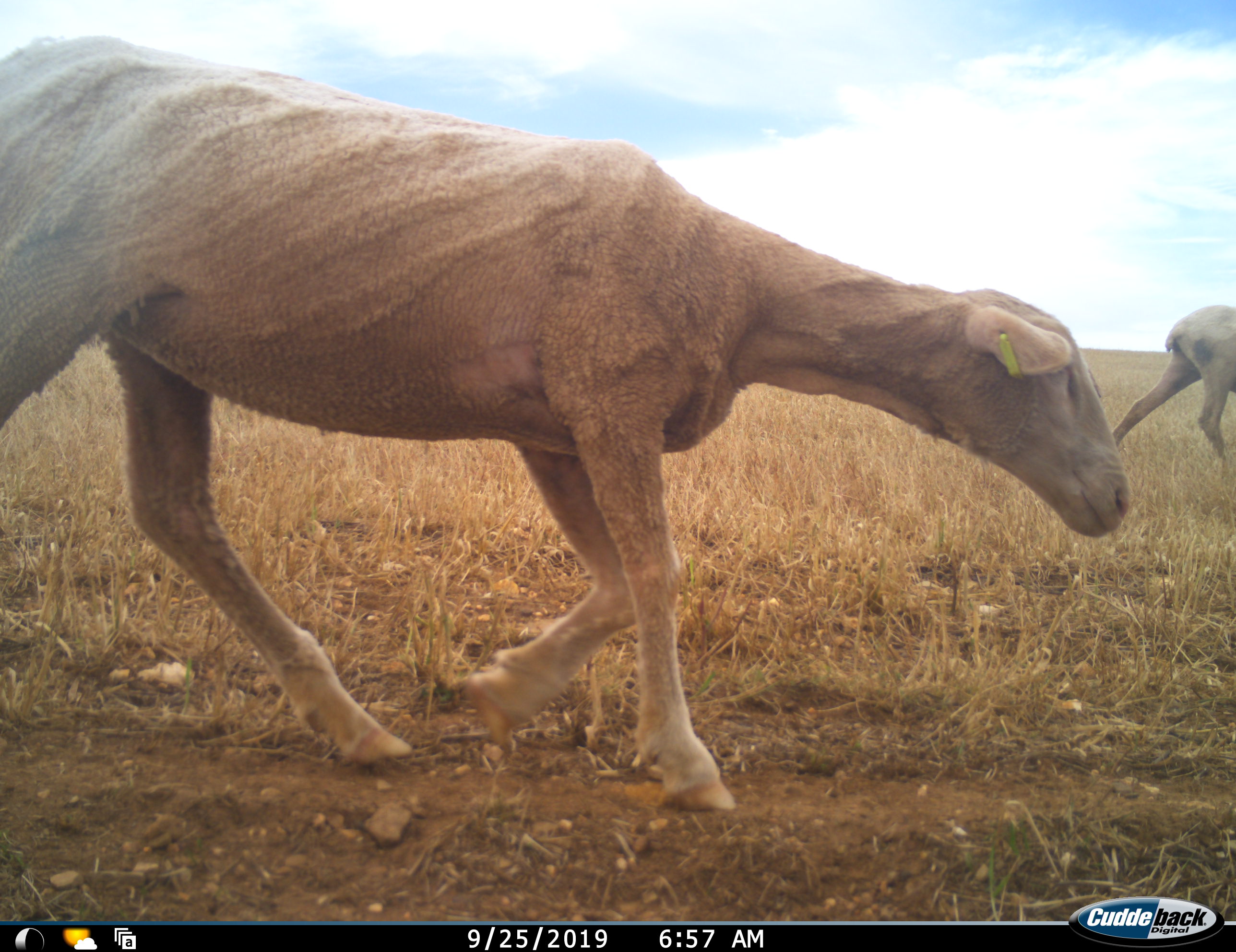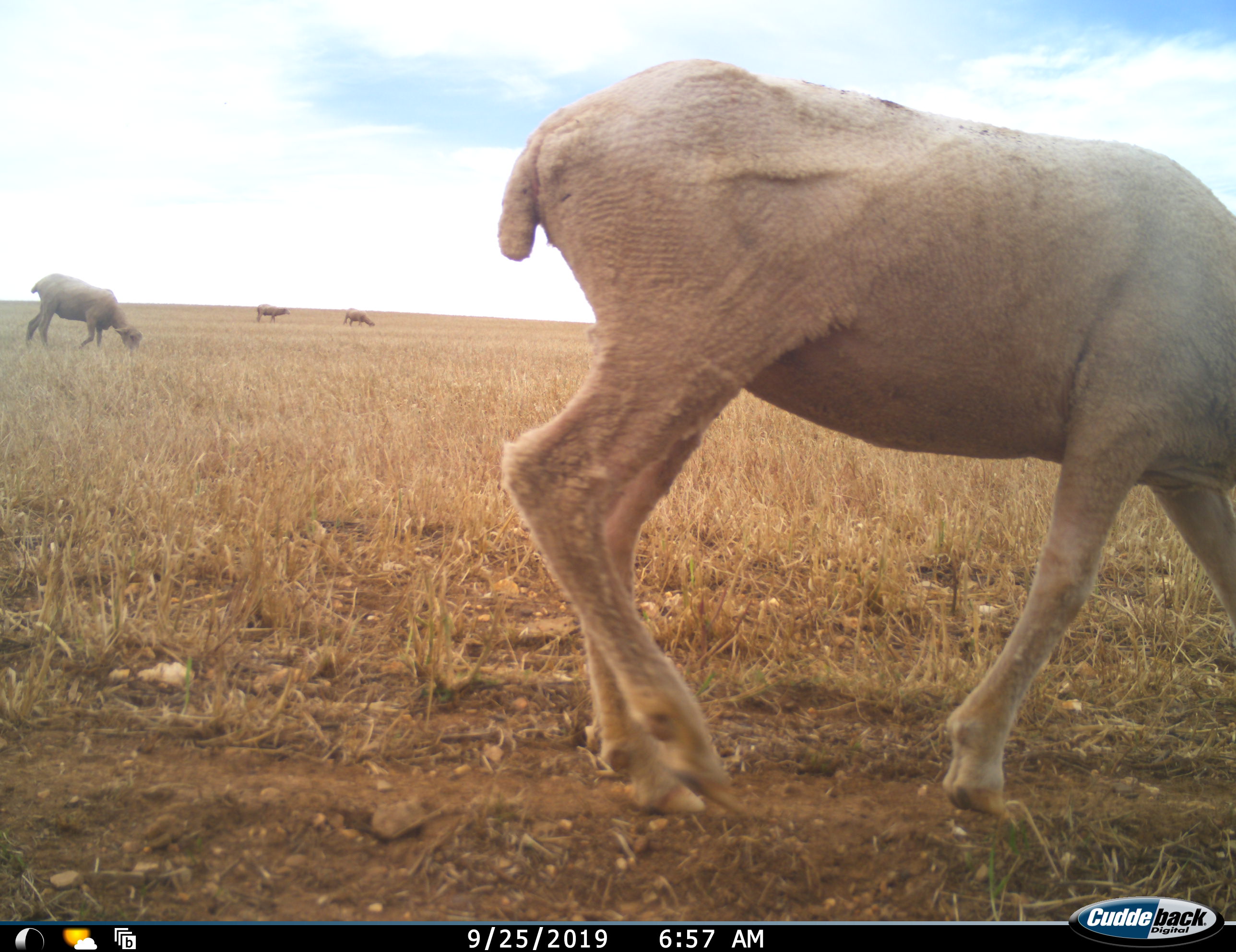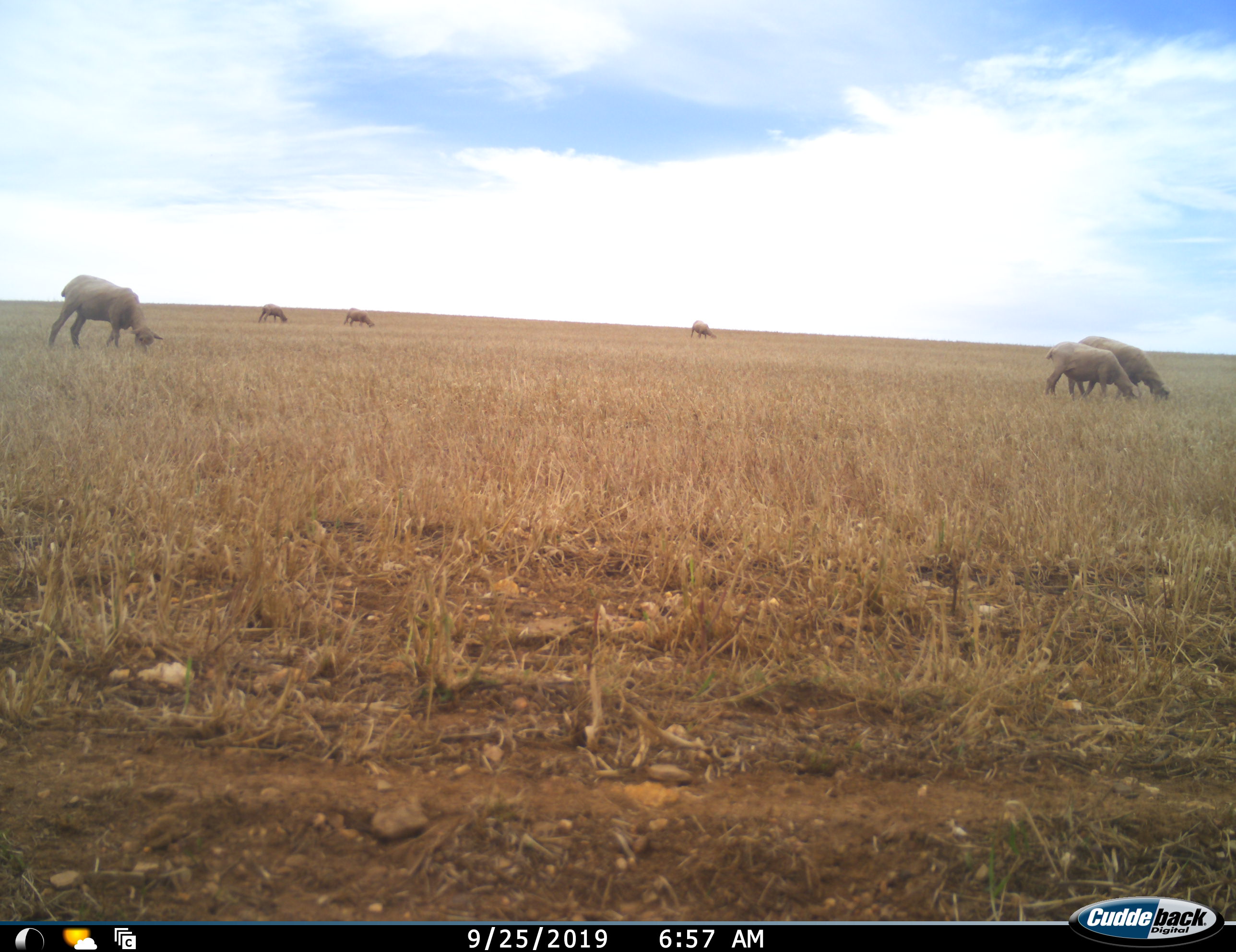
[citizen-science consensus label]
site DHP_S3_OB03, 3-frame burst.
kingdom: Animalia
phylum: Chordata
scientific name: Vertebrata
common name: domestic animal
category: domesticanimal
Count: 8.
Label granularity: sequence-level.